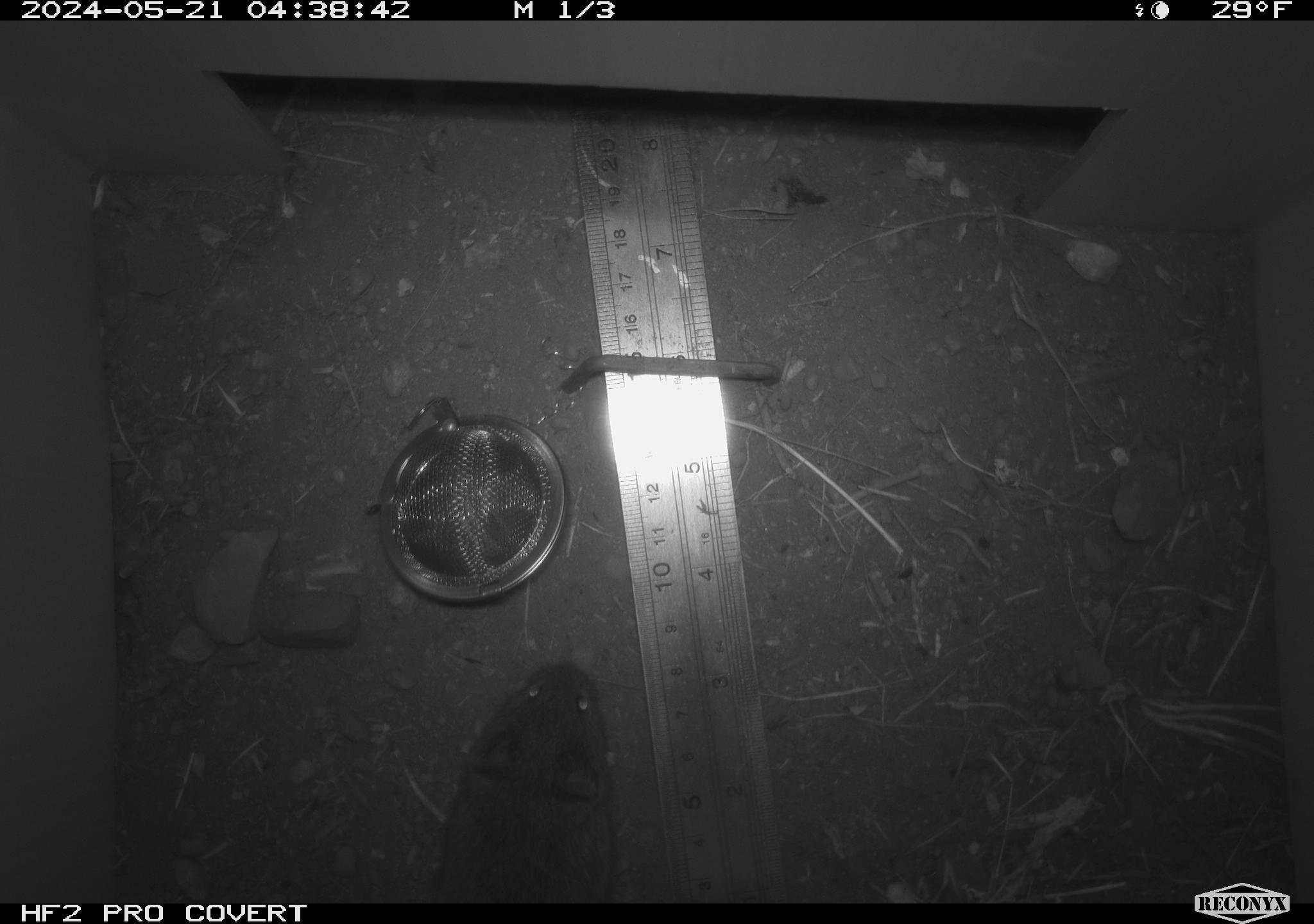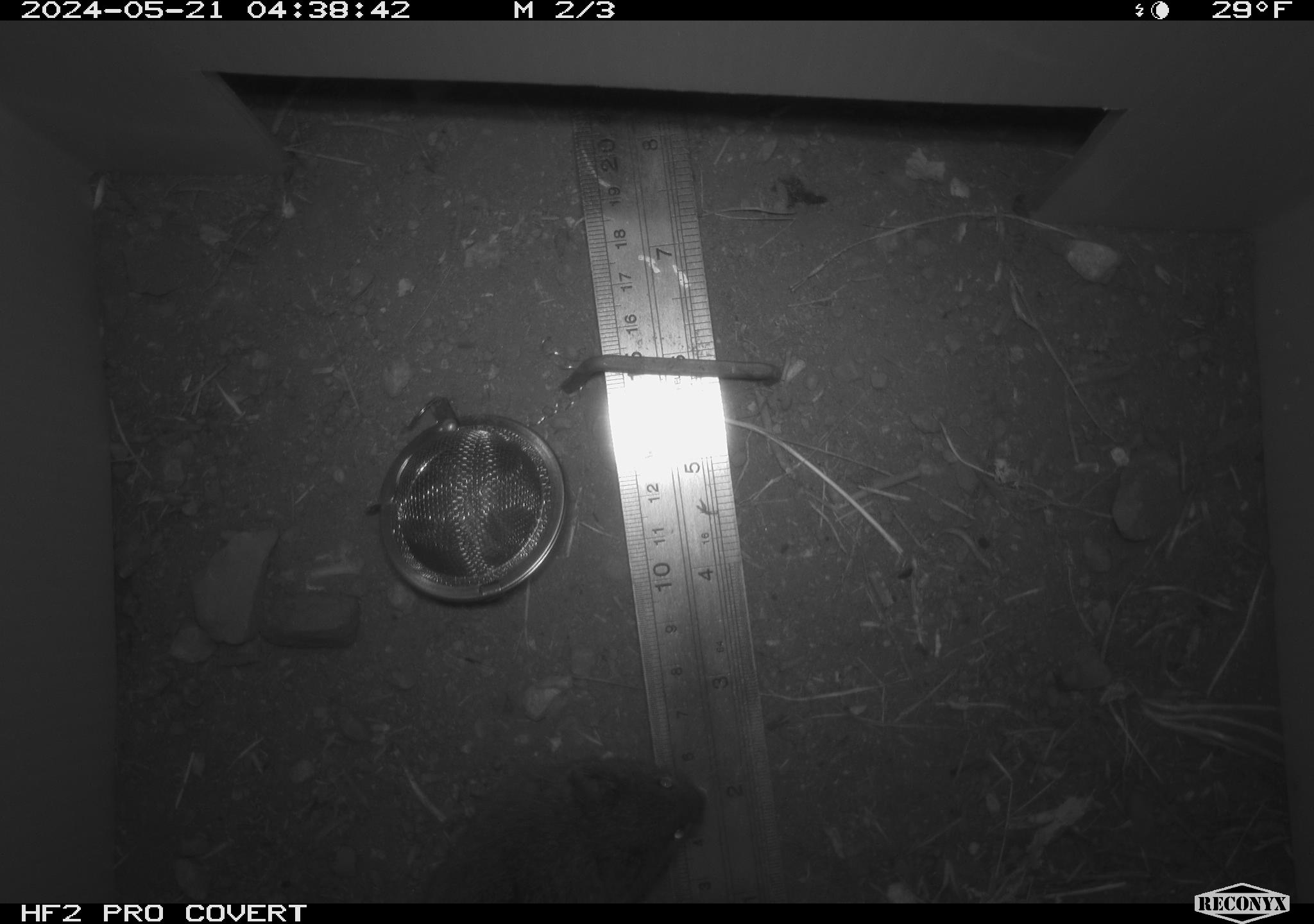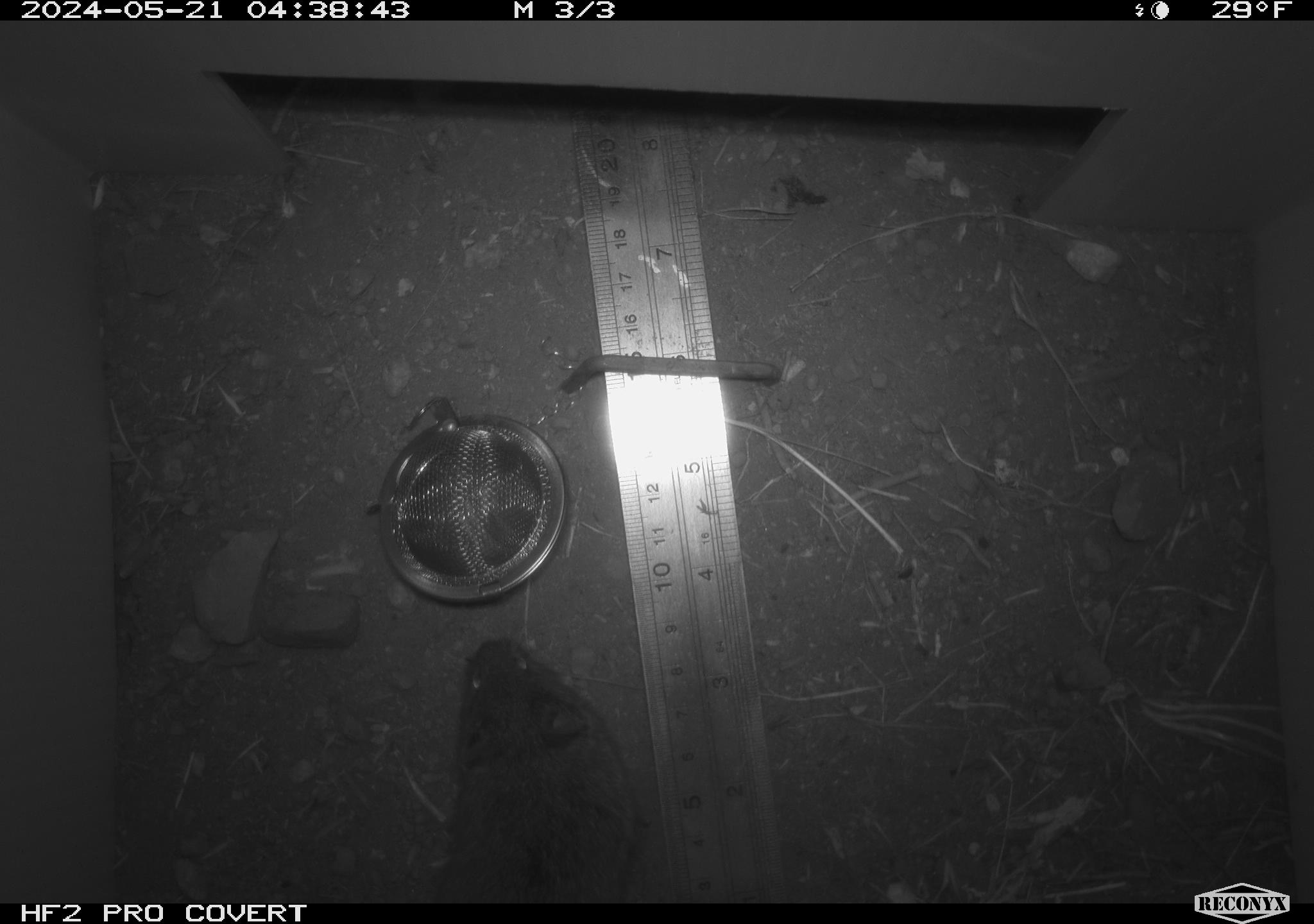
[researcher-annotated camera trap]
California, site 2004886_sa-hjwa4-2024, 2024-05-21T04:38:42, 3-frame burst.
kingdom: Animalia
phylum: Chordata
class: Mammalia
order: Rodentia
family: Cricetidae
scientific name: Cricetidae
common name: hamsters, voles, lemmings, and allies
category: cricetidae family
Cricetidae family (hamsters, voles, lemmings, and allies) (Cricetidae).